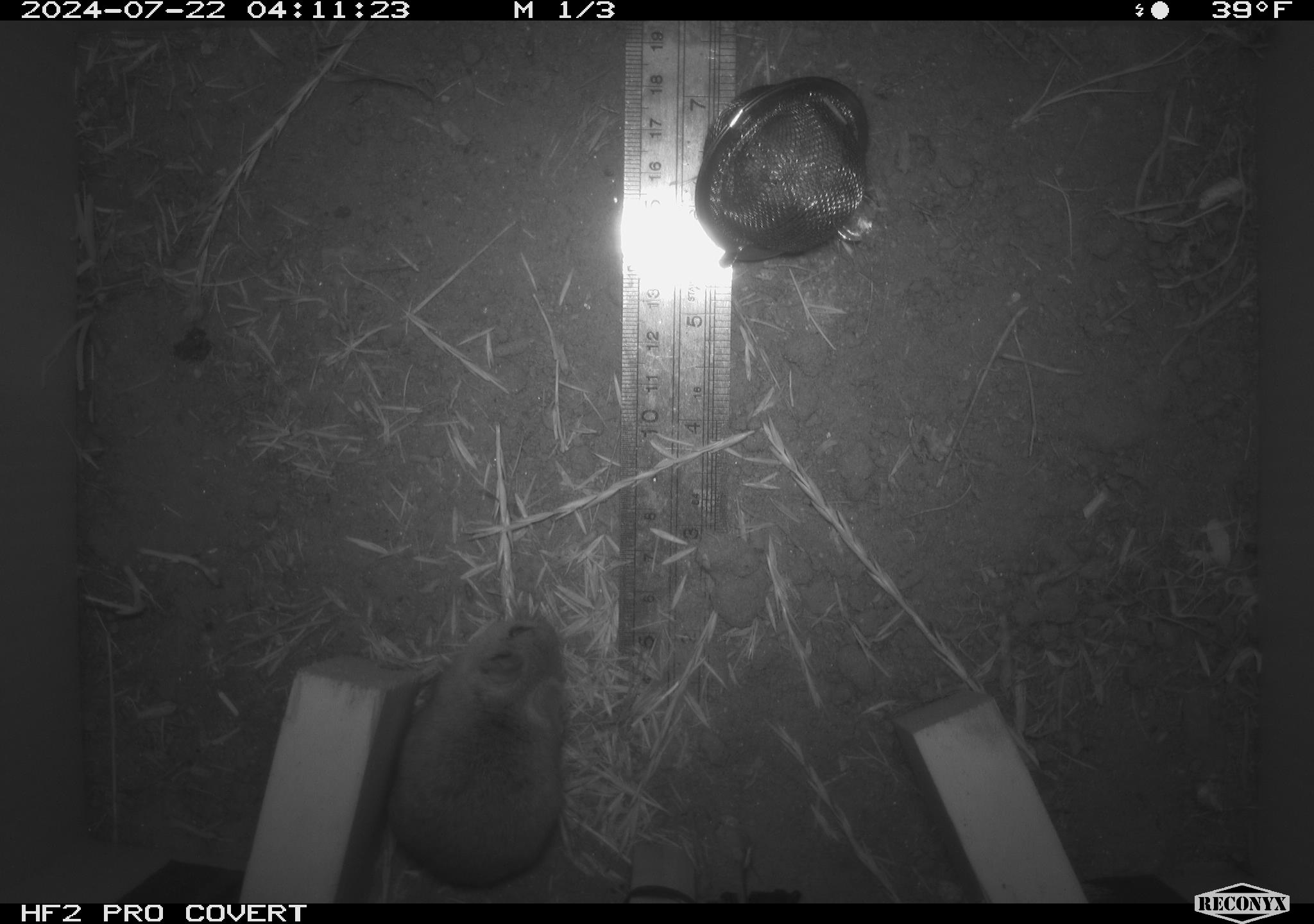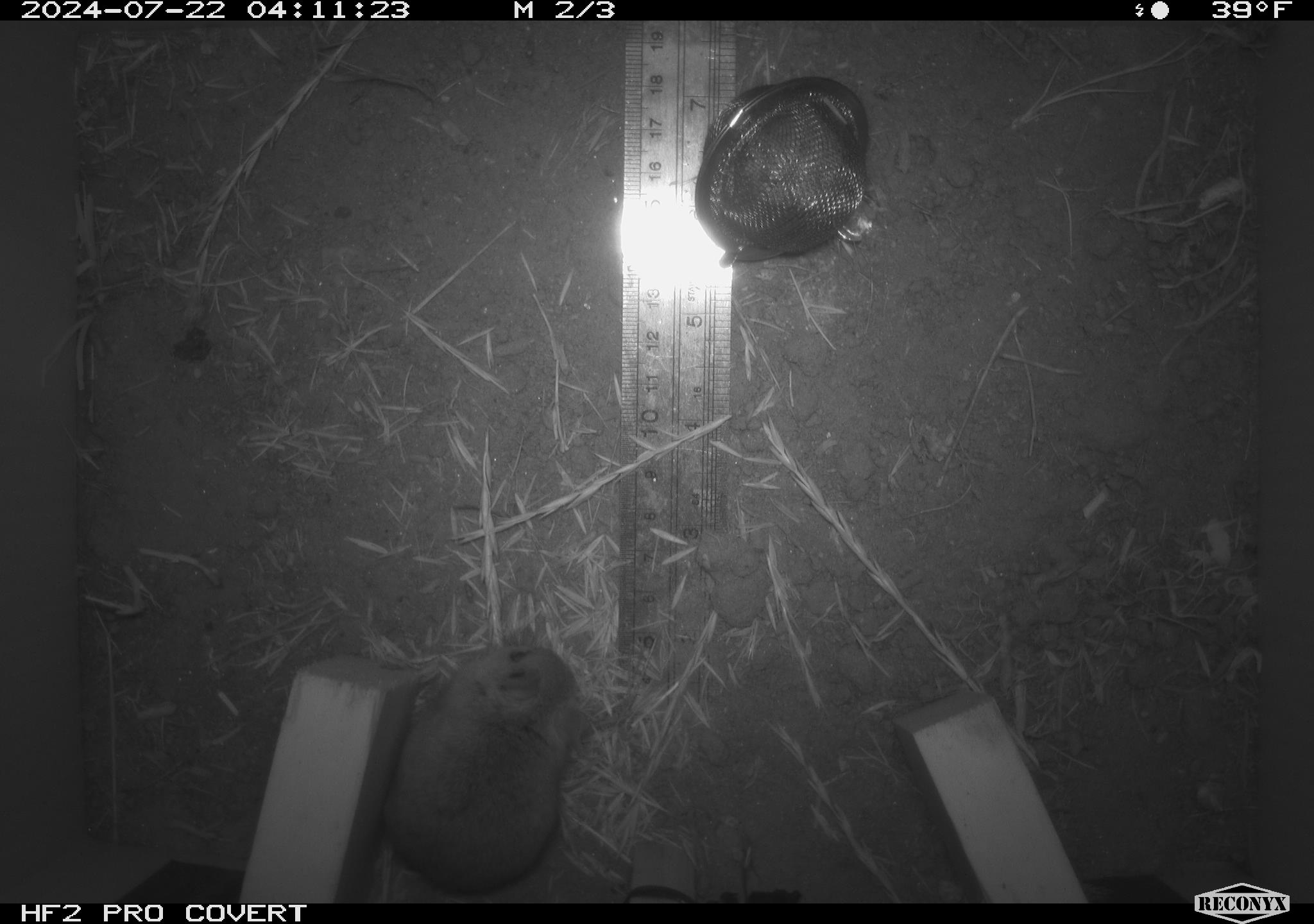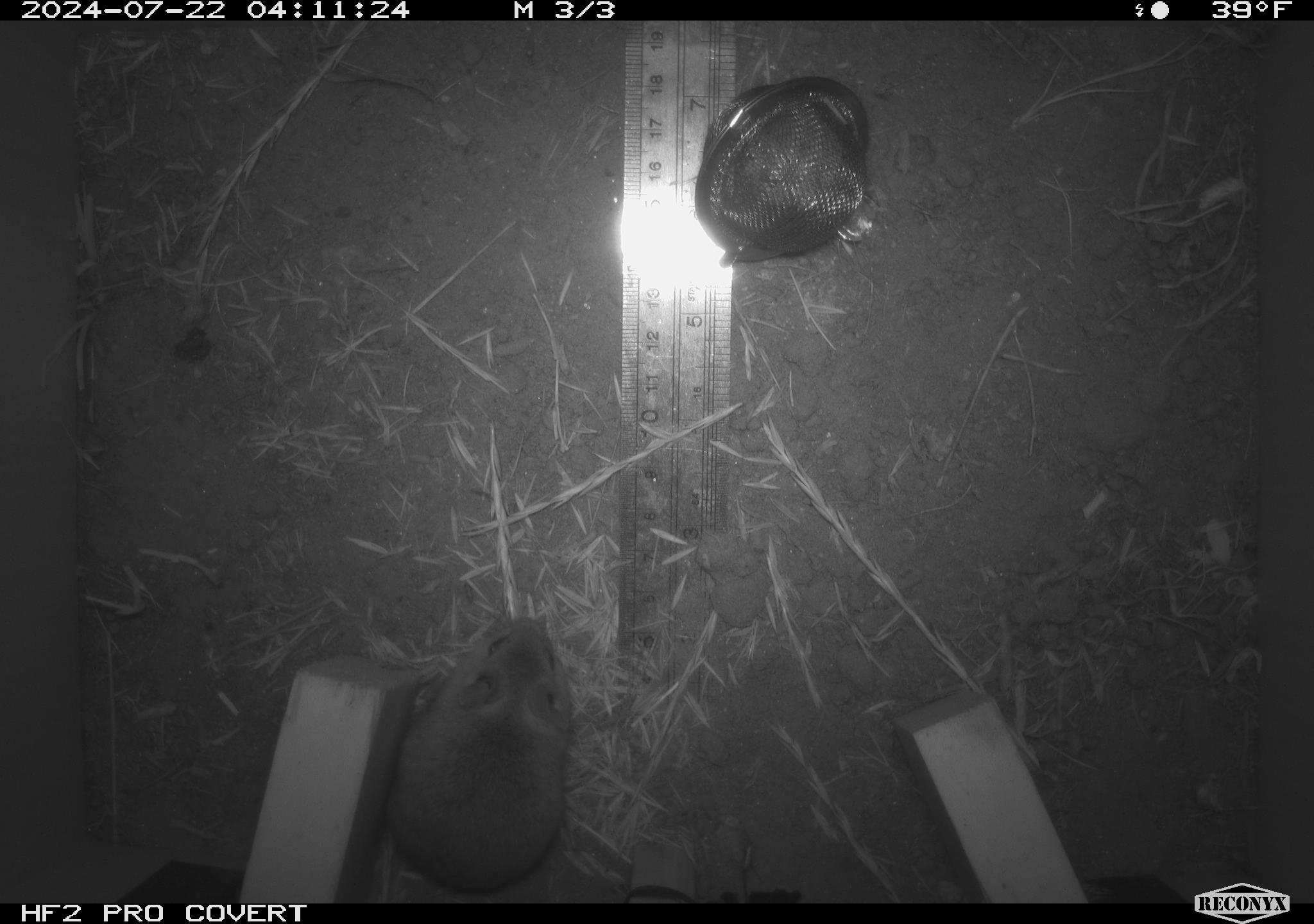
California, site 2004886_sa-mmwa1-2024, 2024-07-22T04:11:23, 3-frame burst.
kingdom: Animalia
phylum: Chordata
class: Mammalia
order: Rodentia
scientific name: Rodentia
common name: mouse species